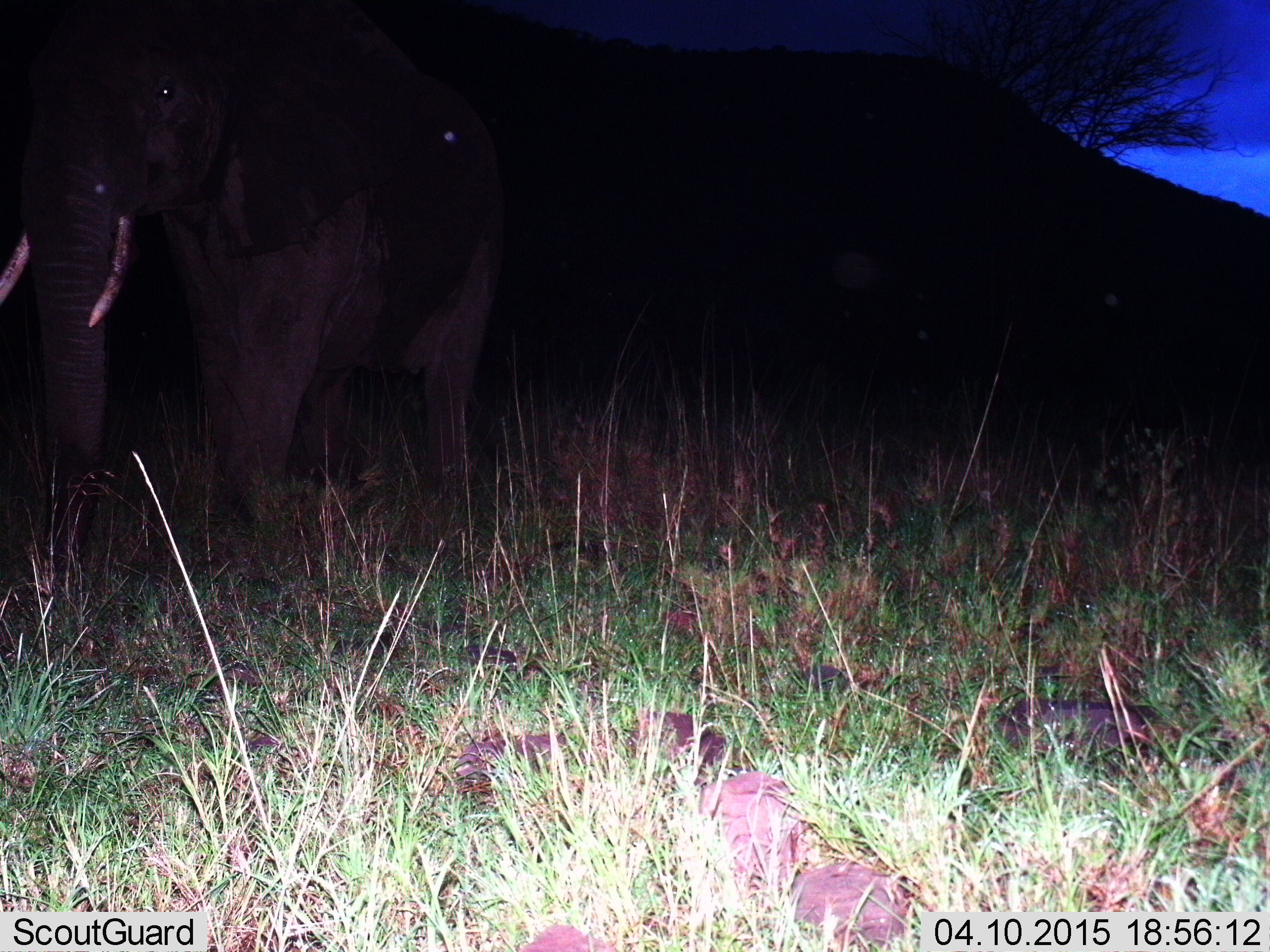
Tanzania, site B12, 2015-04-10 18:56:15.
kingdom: Animalia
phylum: Chordata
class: Mammalia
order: Proboscidea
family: Elephantidae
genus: Loxodonta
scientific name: Loxodonta africana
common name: african bush elephant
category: elephant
Elephant (african bush elephant) (Loxodonta africana), count 1. Behavior (volunteer vote fractions): standing 70%, resting 0%, moving 30%, interacting 0%. Young present (vote fraction): 0%. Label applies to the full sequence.